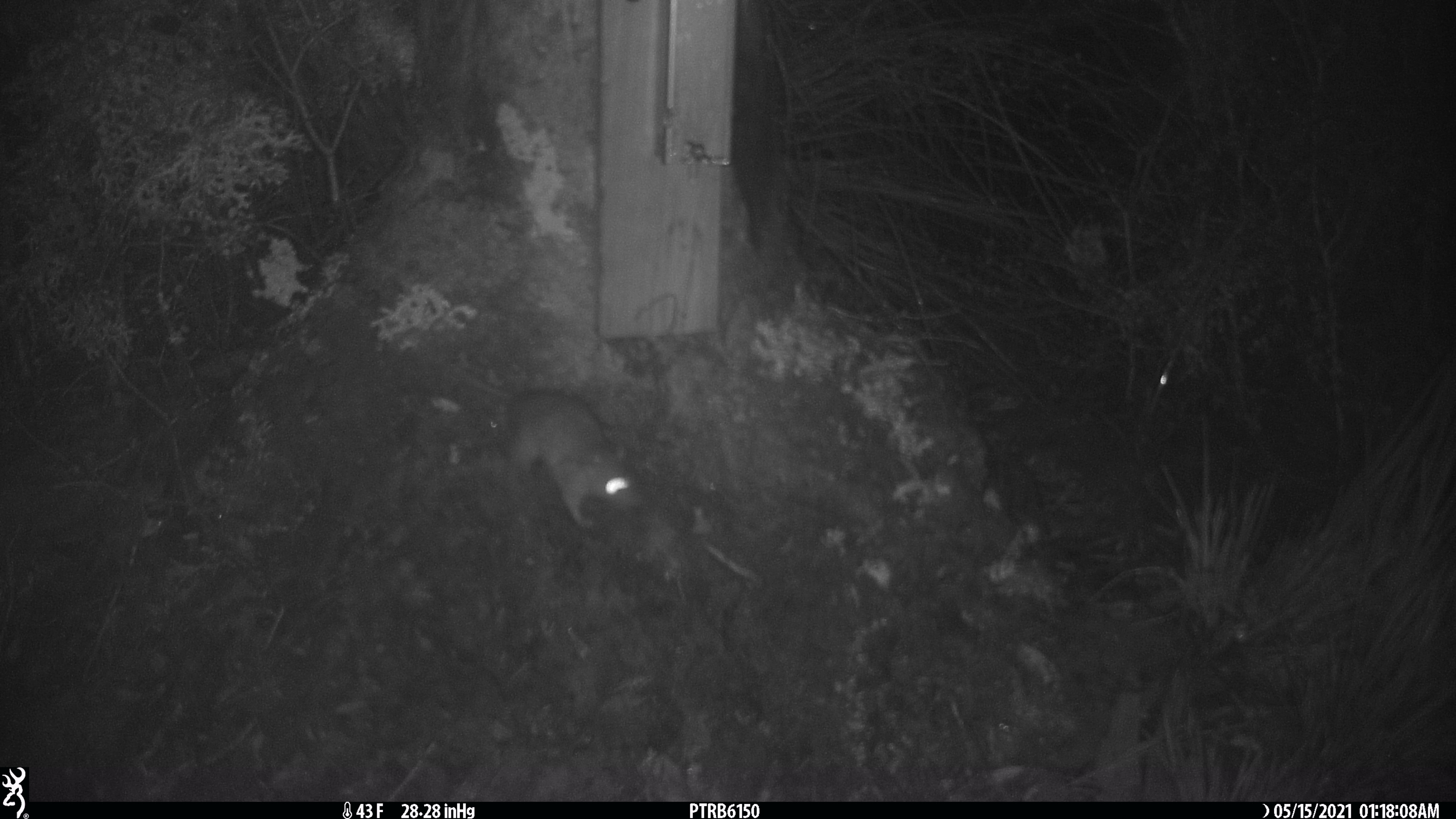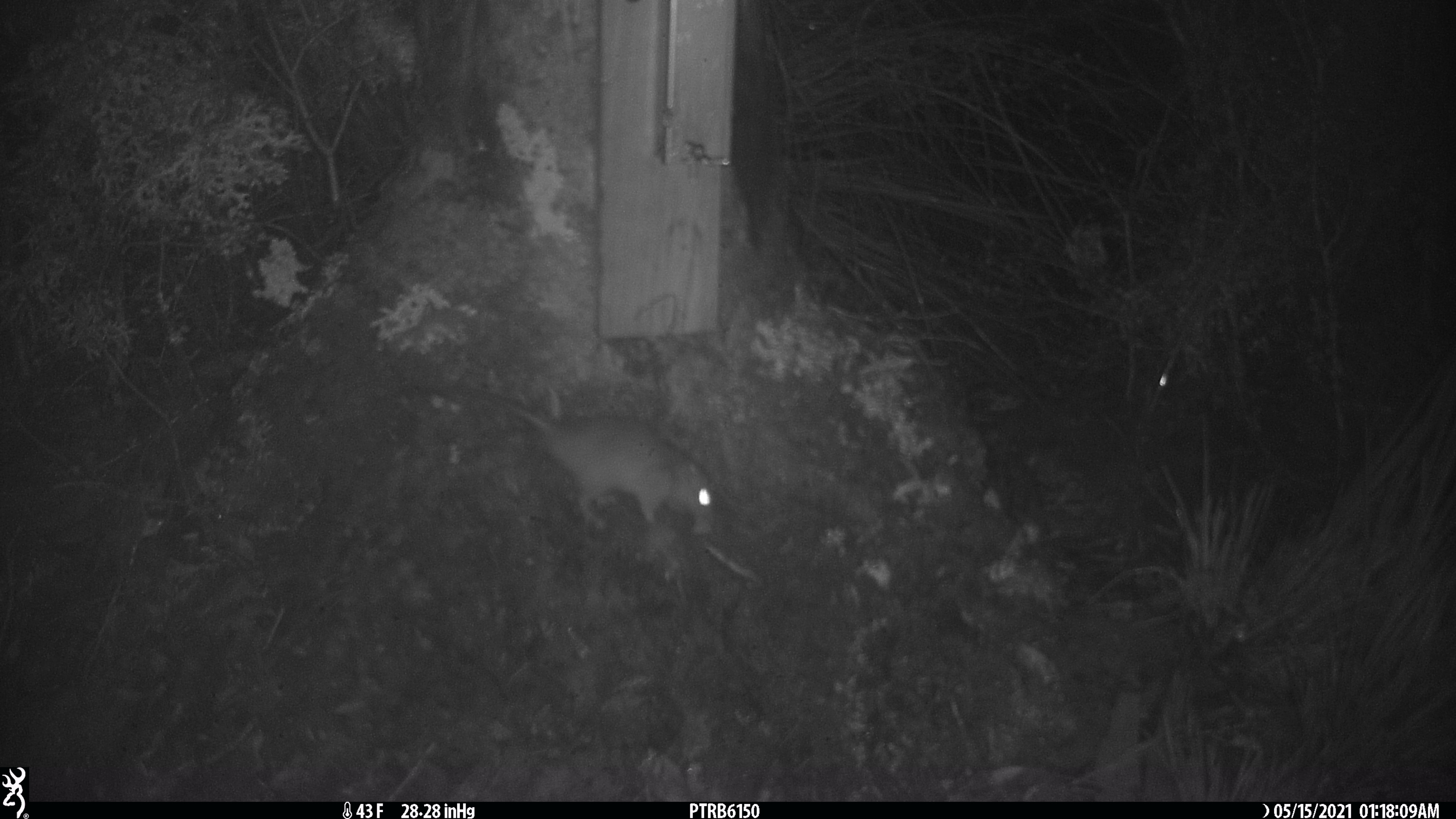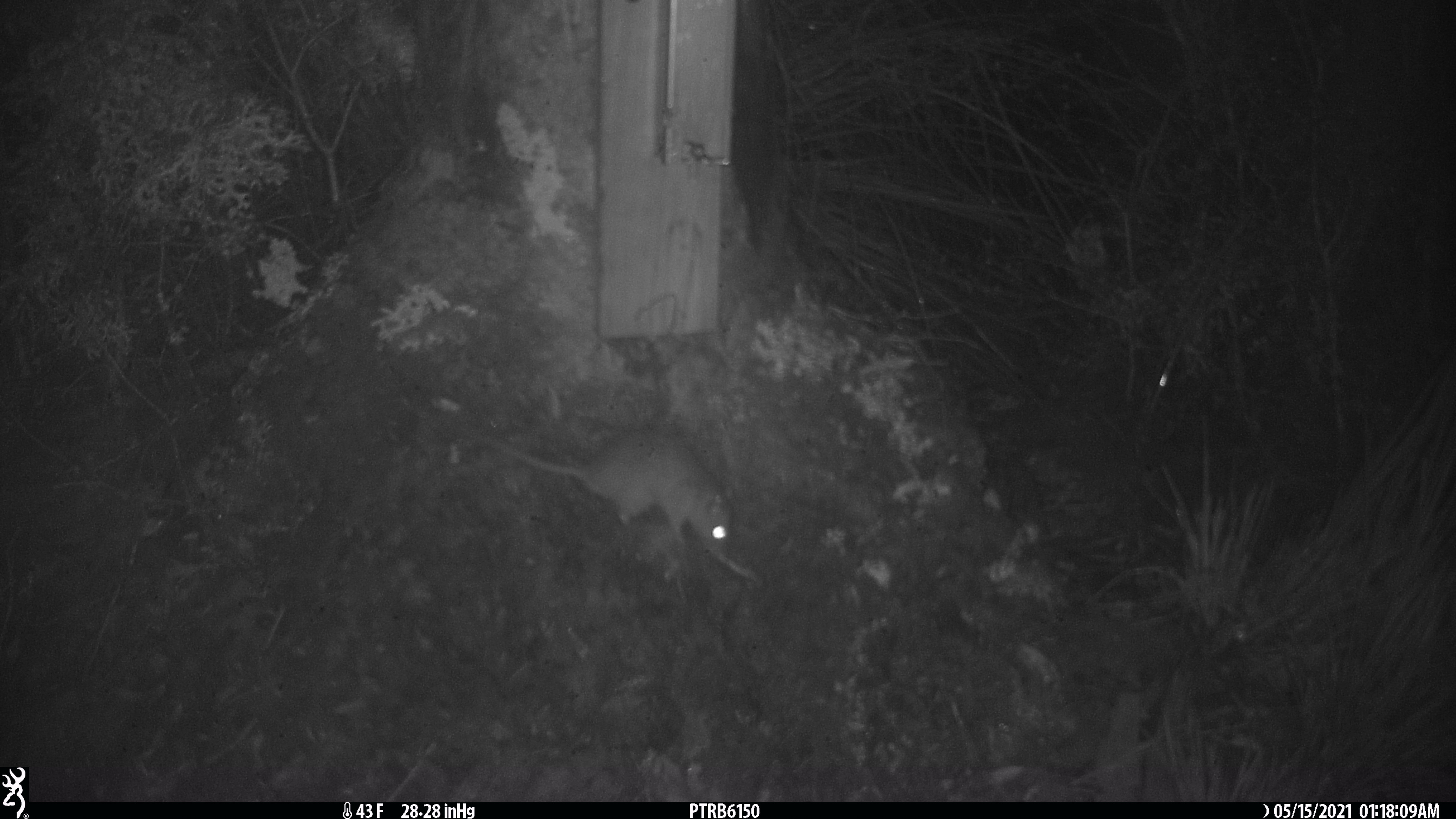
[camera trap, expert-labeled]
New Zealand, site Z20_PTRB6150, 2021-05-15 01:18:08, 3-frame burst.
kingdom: Animalia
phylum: Chordata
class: Mammalia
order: Rodentia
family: Muridae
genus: Rattus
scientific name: Rattus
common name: rat